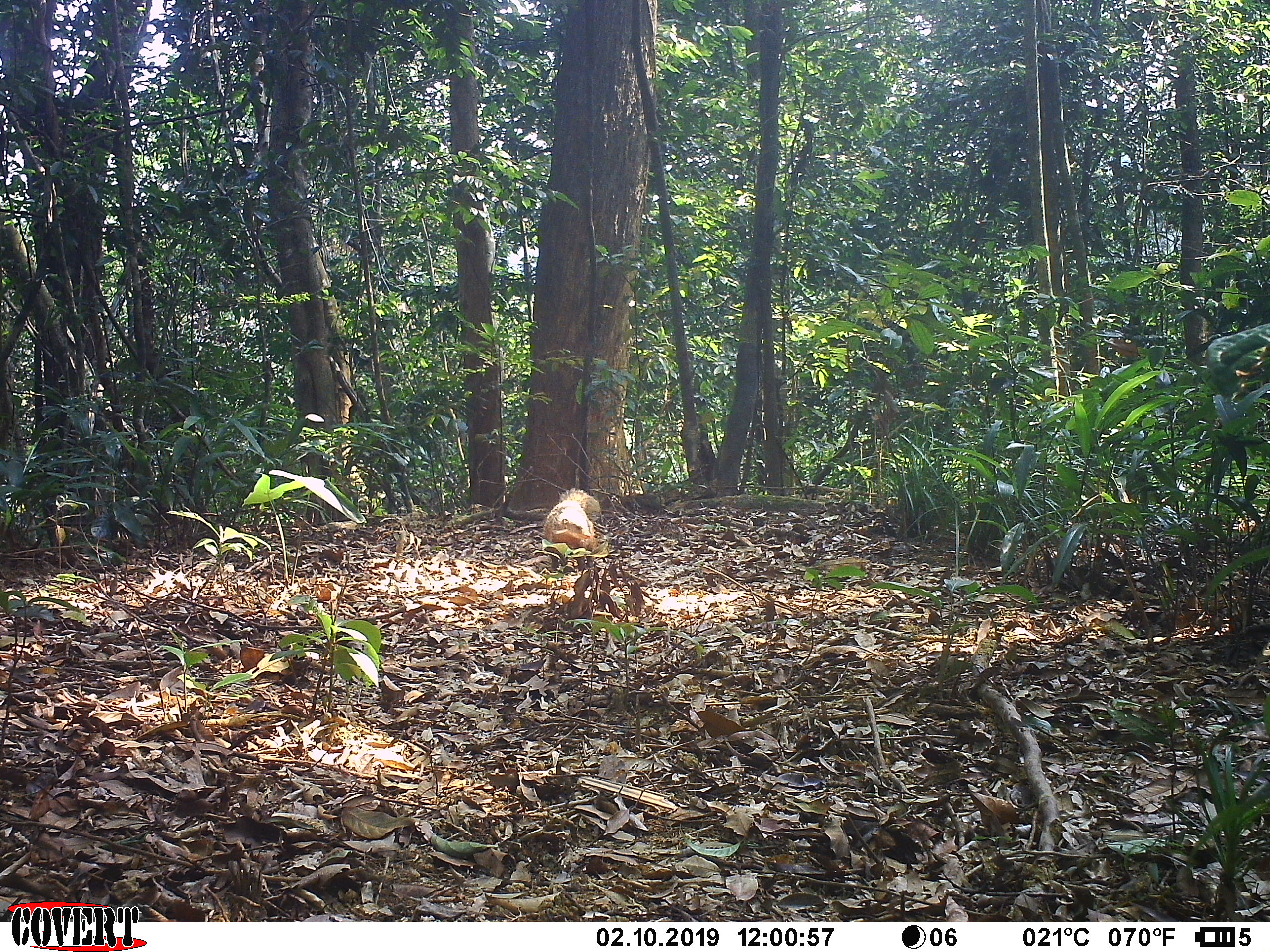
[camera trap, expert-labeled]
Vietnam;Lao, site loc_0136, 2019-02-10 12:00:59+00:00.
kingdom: Animalia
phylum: Chordata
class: Mammalia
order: Carnivora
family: Herpestidae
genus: Urva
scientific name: Urva urva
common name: crab-eating mongoose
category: crab eating mongoose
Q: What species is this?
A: Crab eating mongoose (crab-eating mongoose) (Urva urva).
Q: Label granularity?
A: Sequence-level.